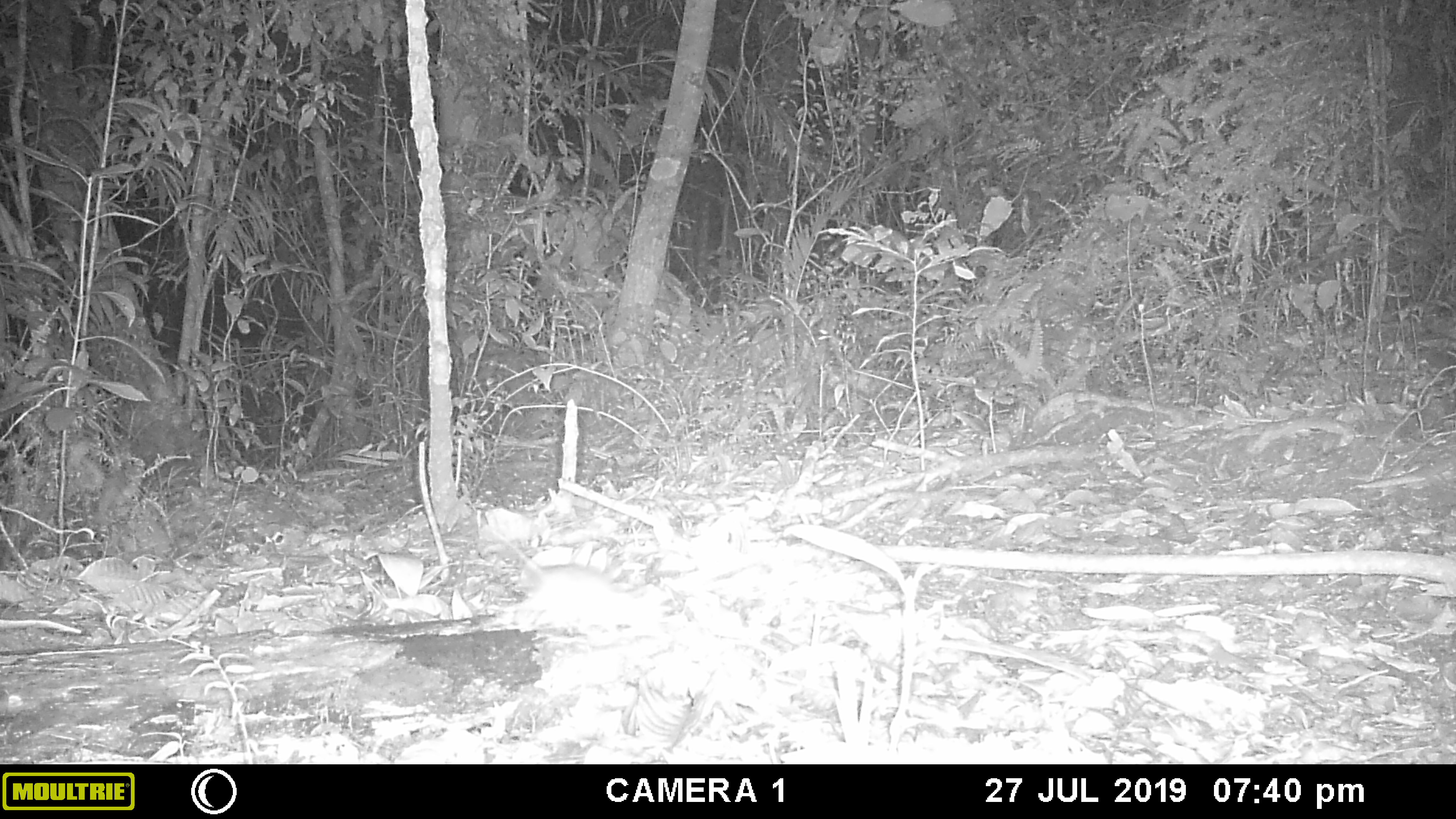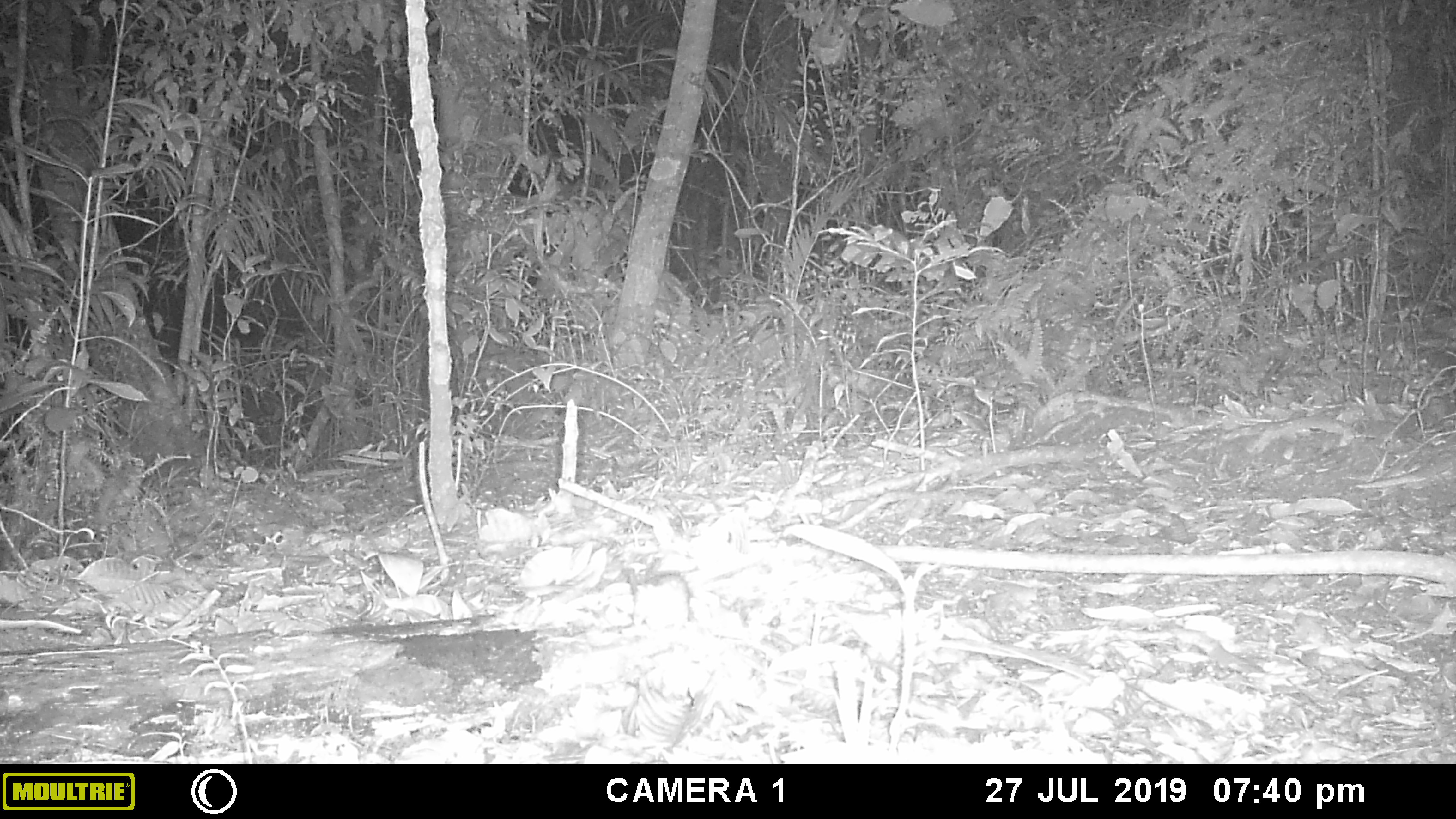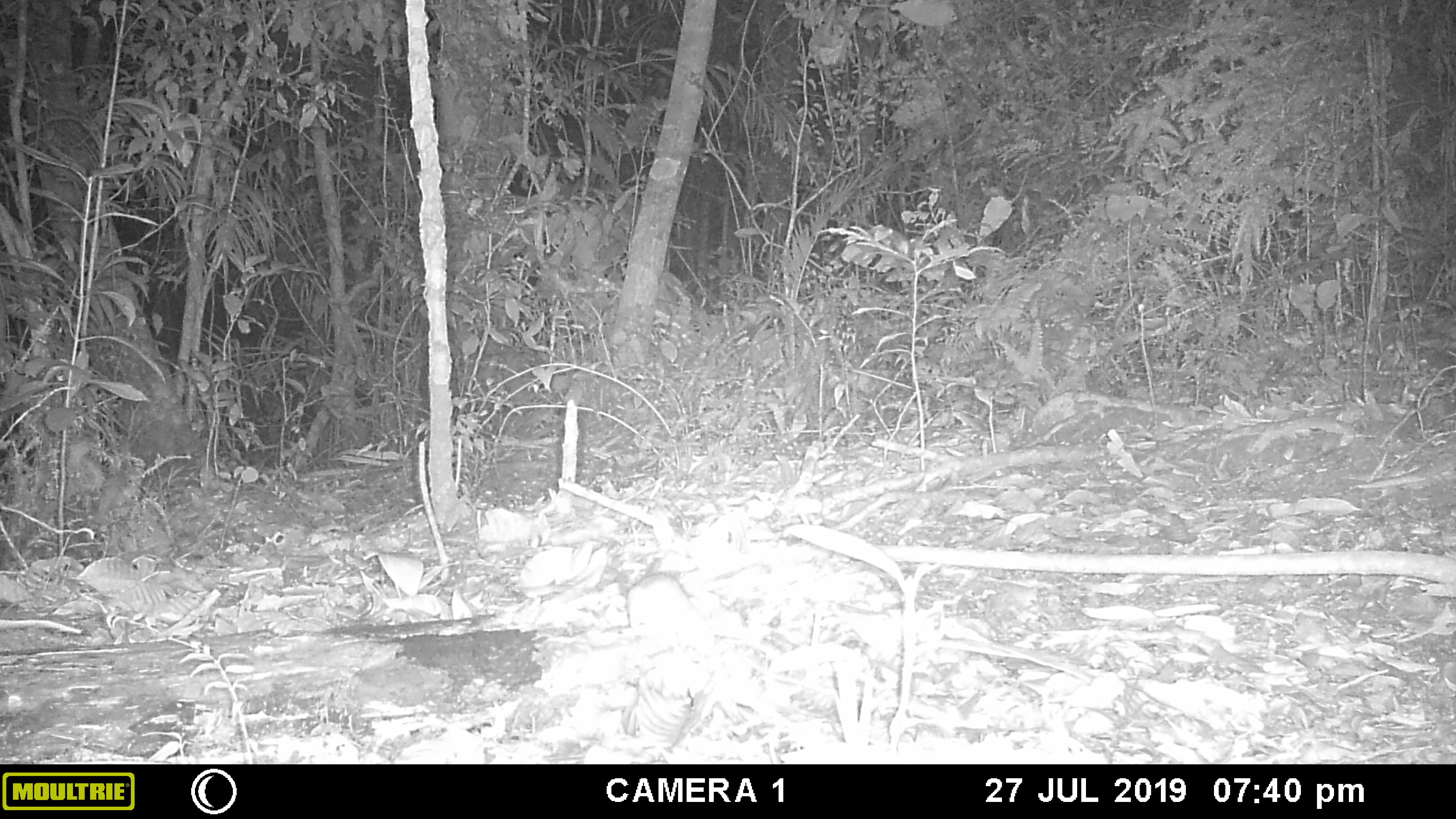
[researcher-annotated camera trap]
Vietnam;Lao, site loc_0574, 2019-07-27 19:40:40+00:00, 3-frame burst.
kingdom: Animalia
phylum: Chordata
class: Mammalia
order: Rodentia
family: Muridae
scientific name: Muridae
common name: old-world mice and rats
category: unidentified murid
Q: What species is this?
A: Unidentified murid (old-world mice and rats) (Muridae).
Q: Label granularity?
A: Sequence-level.